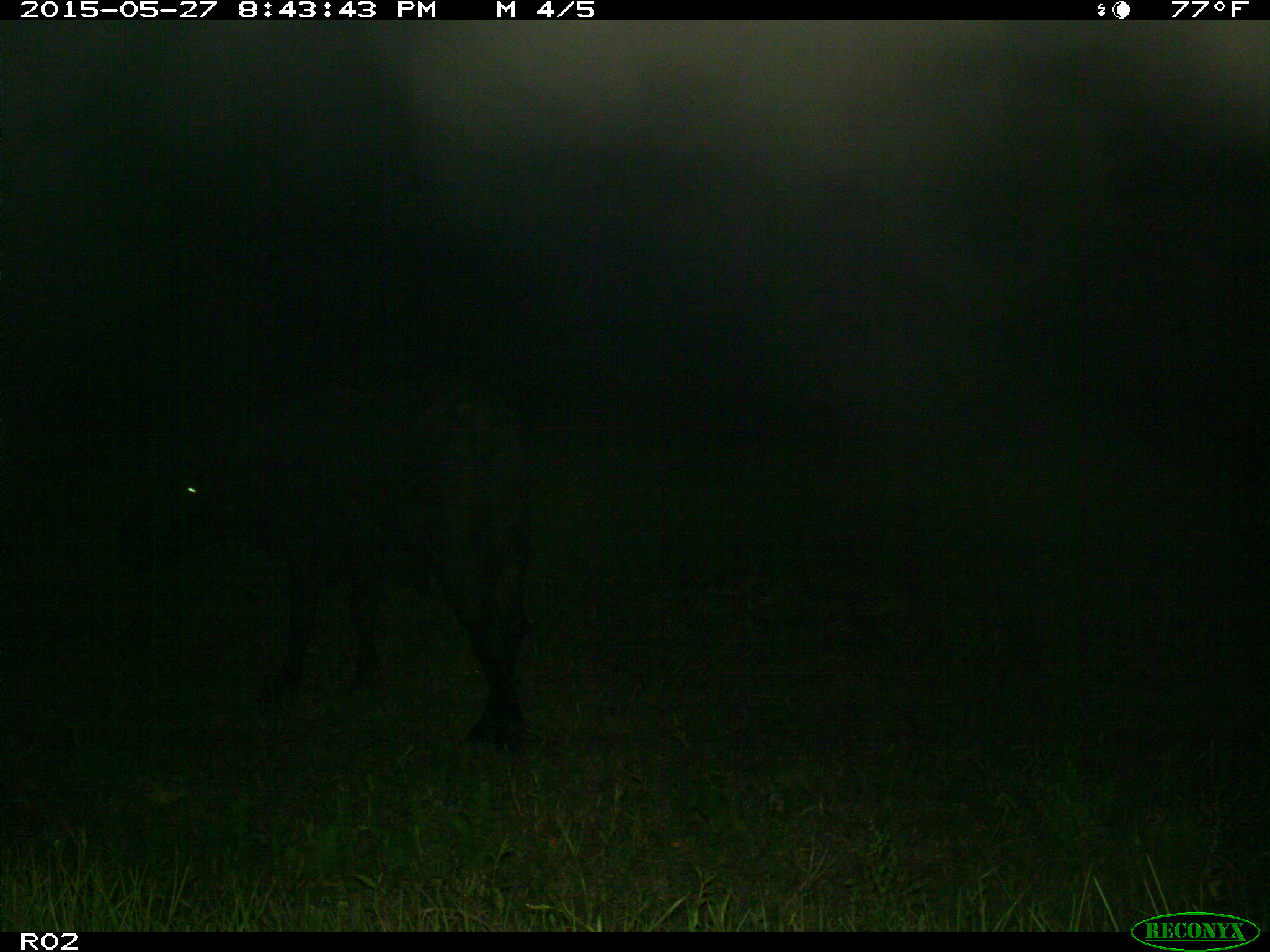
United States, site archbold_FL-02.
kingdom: Animalia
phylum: Chordata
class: Mammalia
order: Artiodactyla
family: Bovidae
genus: Bos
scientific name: Bos taurus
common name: domestic cow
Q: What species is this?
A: Bos taurus (domestic cow).